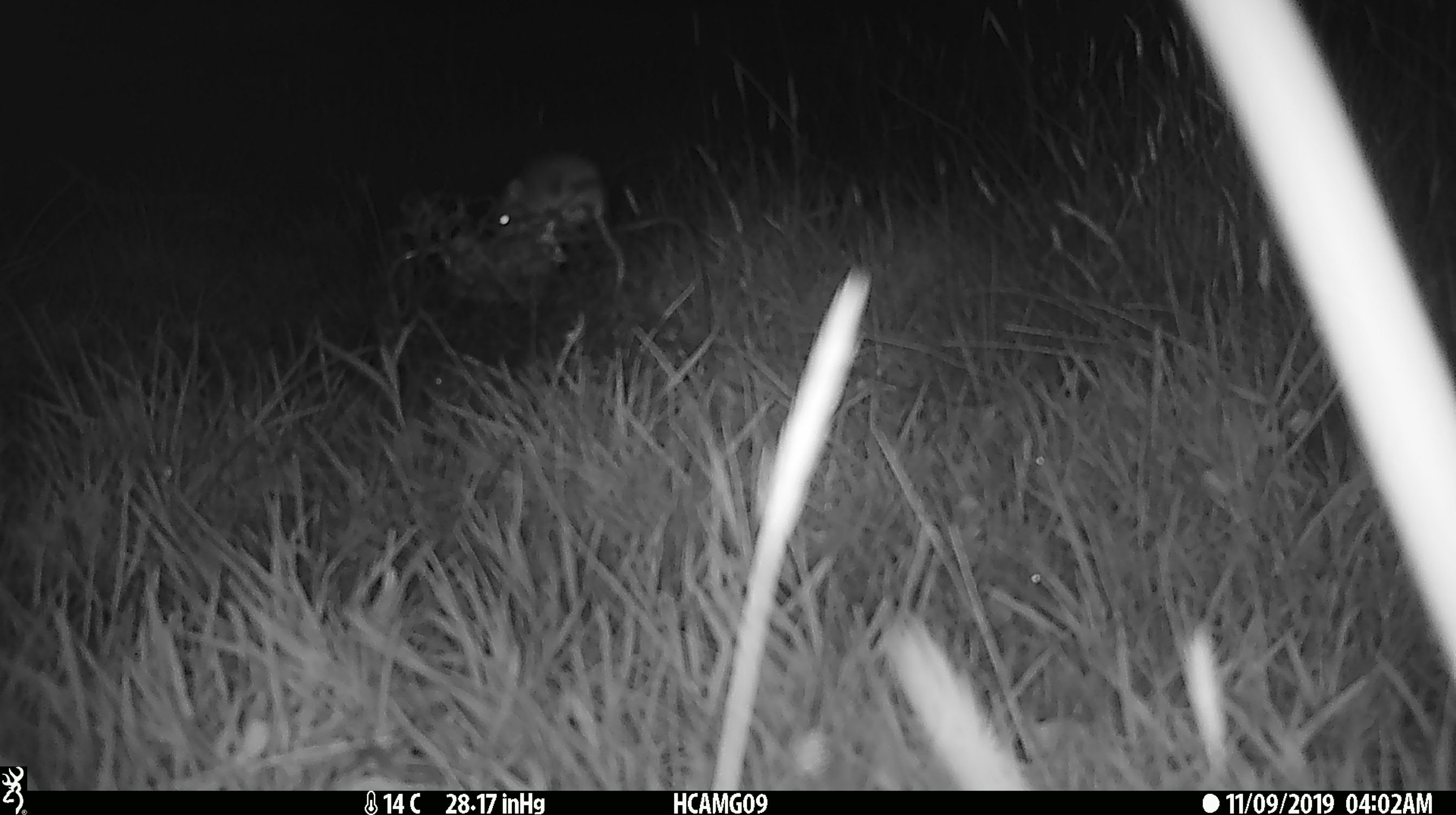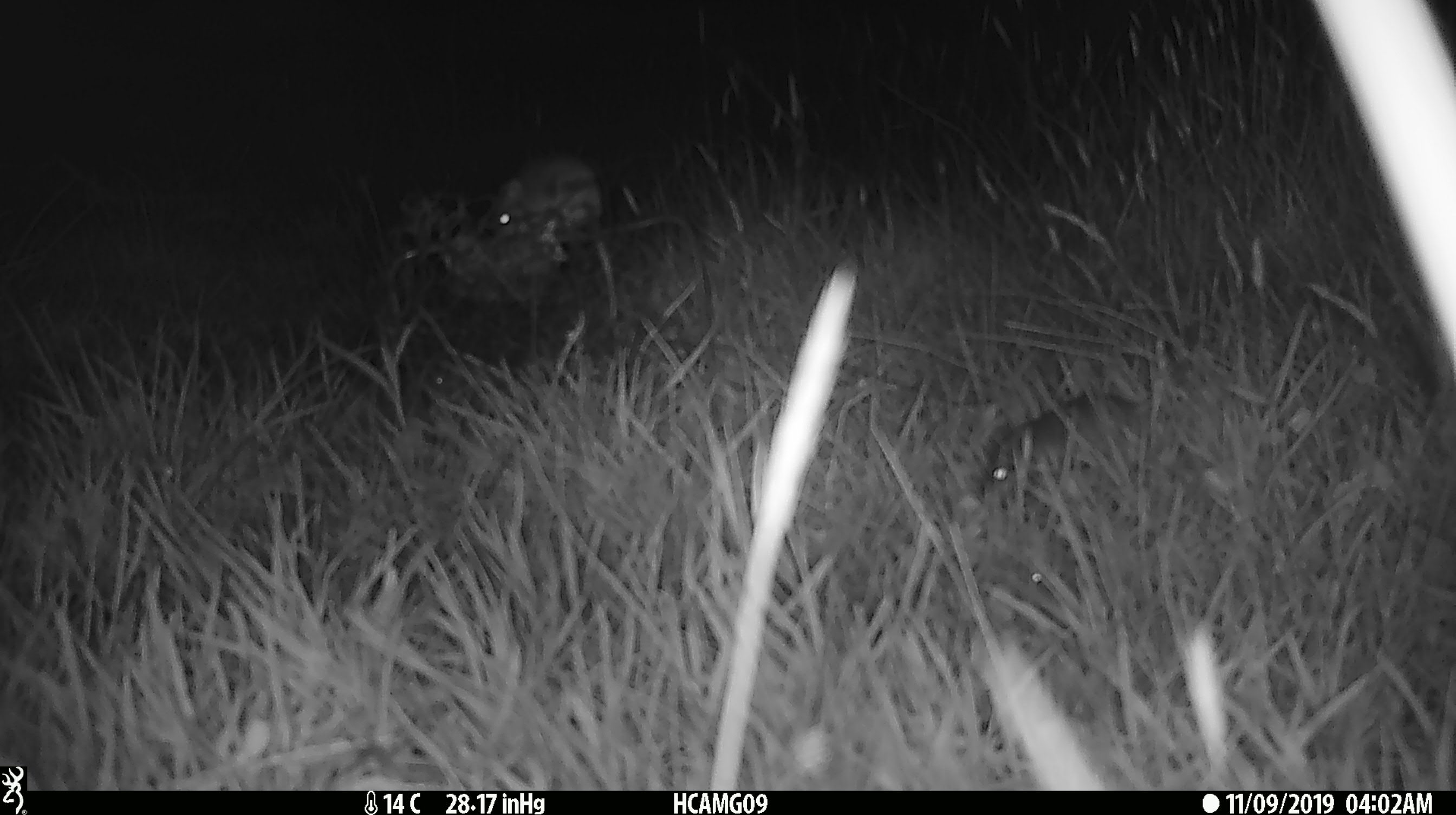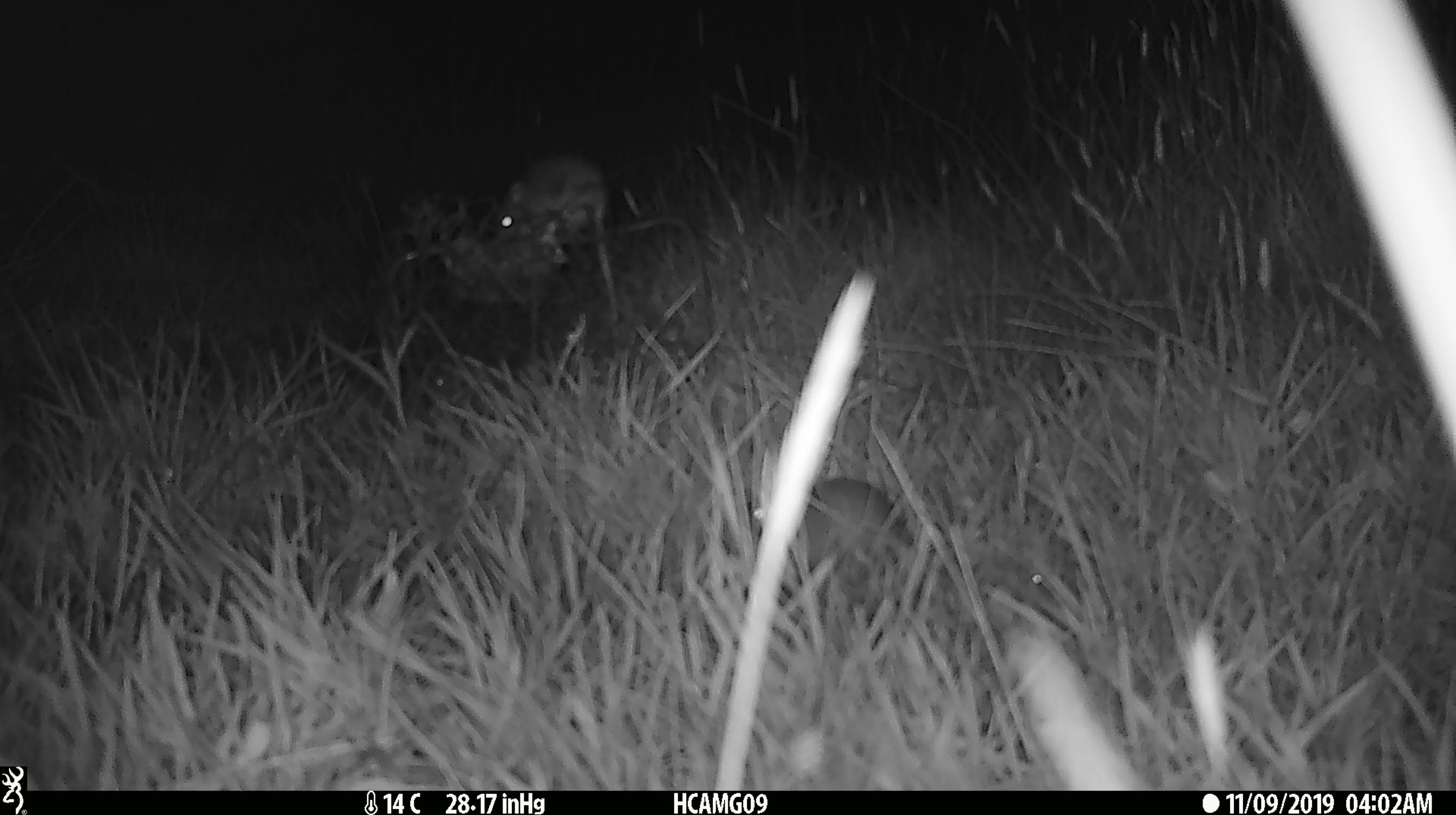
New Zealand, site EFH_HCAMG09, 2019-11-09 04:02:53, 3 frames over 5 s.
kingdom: Animalia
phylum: Chordata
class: Mammalia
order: Rodentia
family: Muridae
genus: Mus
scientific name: Mus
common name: mouse